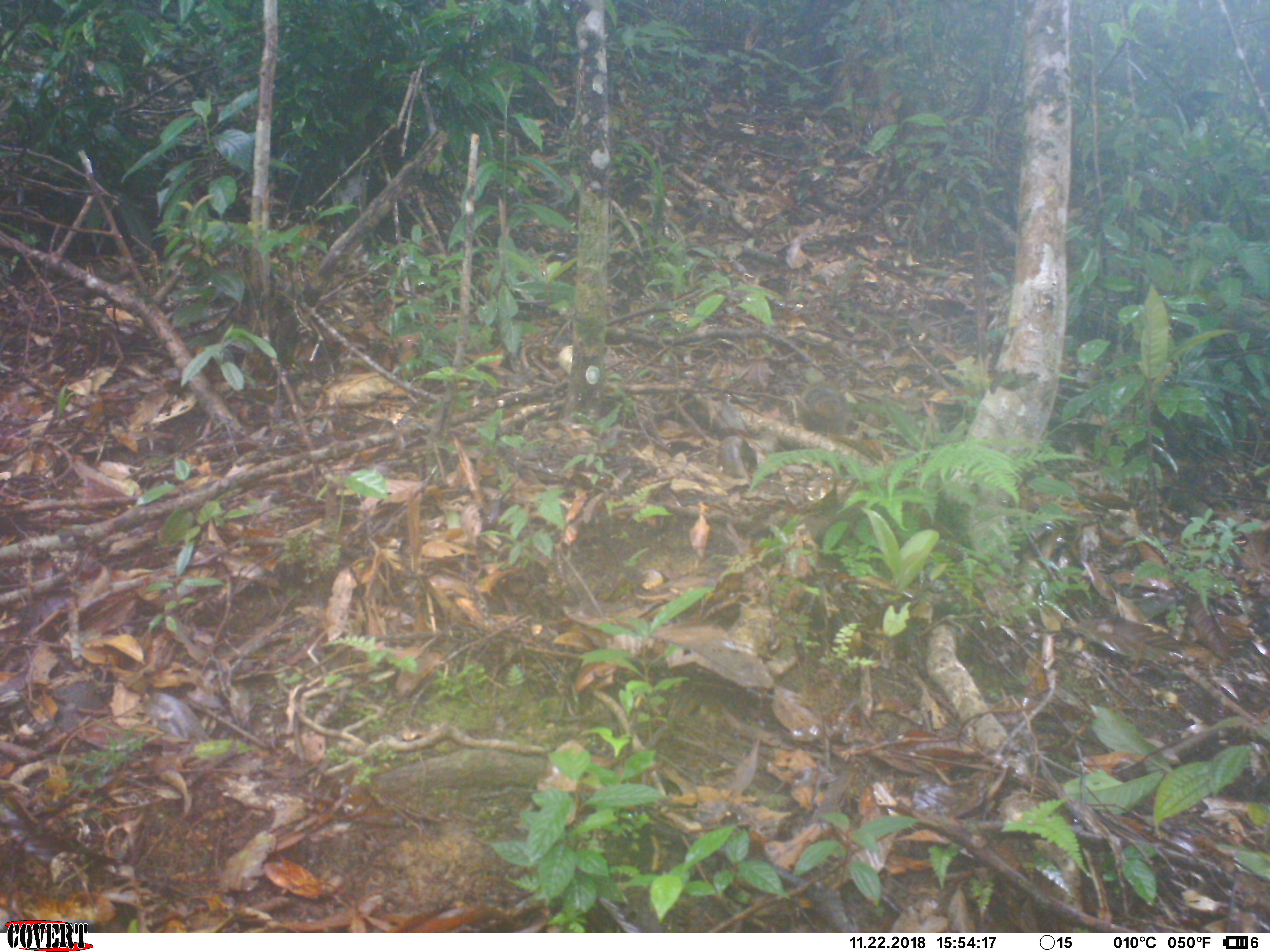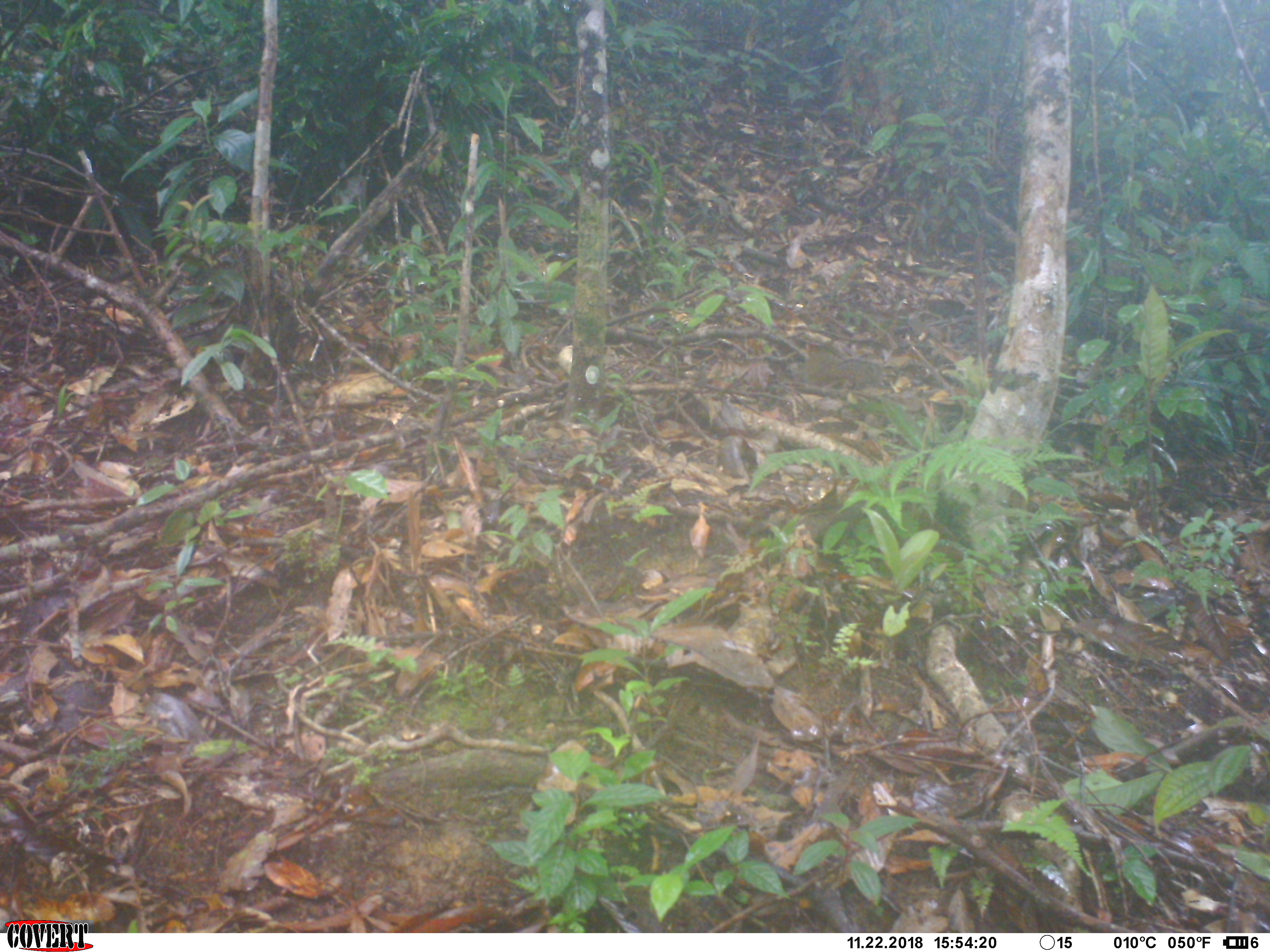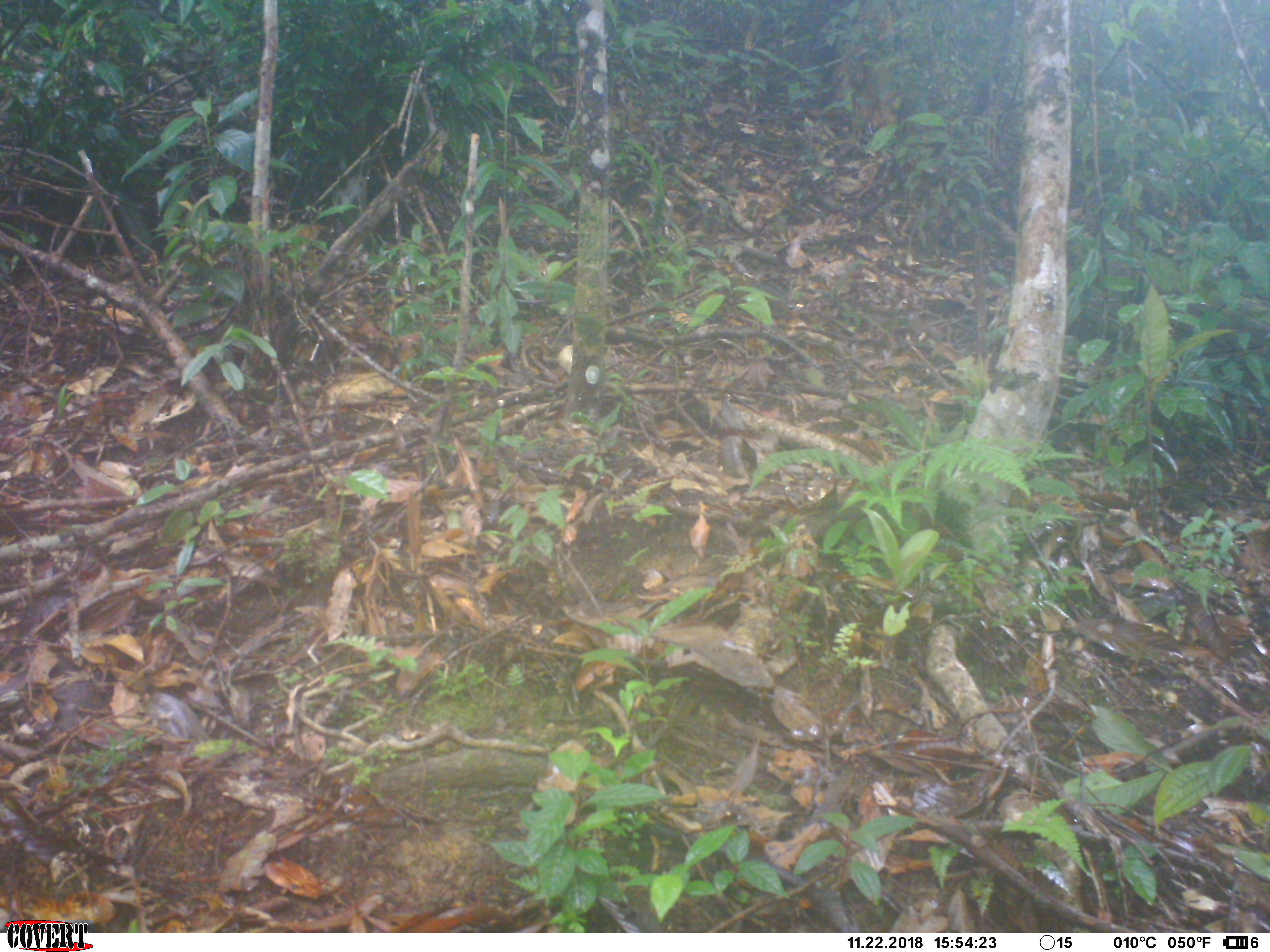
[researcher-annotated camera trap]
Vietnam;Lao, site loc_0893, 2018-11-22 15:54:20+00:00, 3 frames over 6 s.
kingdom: Animalia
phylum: Chordata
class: Mammalia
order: Rodentia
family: Sciuridae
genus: Dremomys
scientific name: Dremomys rufigenis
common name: red-cheeked squirrel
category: red cheeked squirrel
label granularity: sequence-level